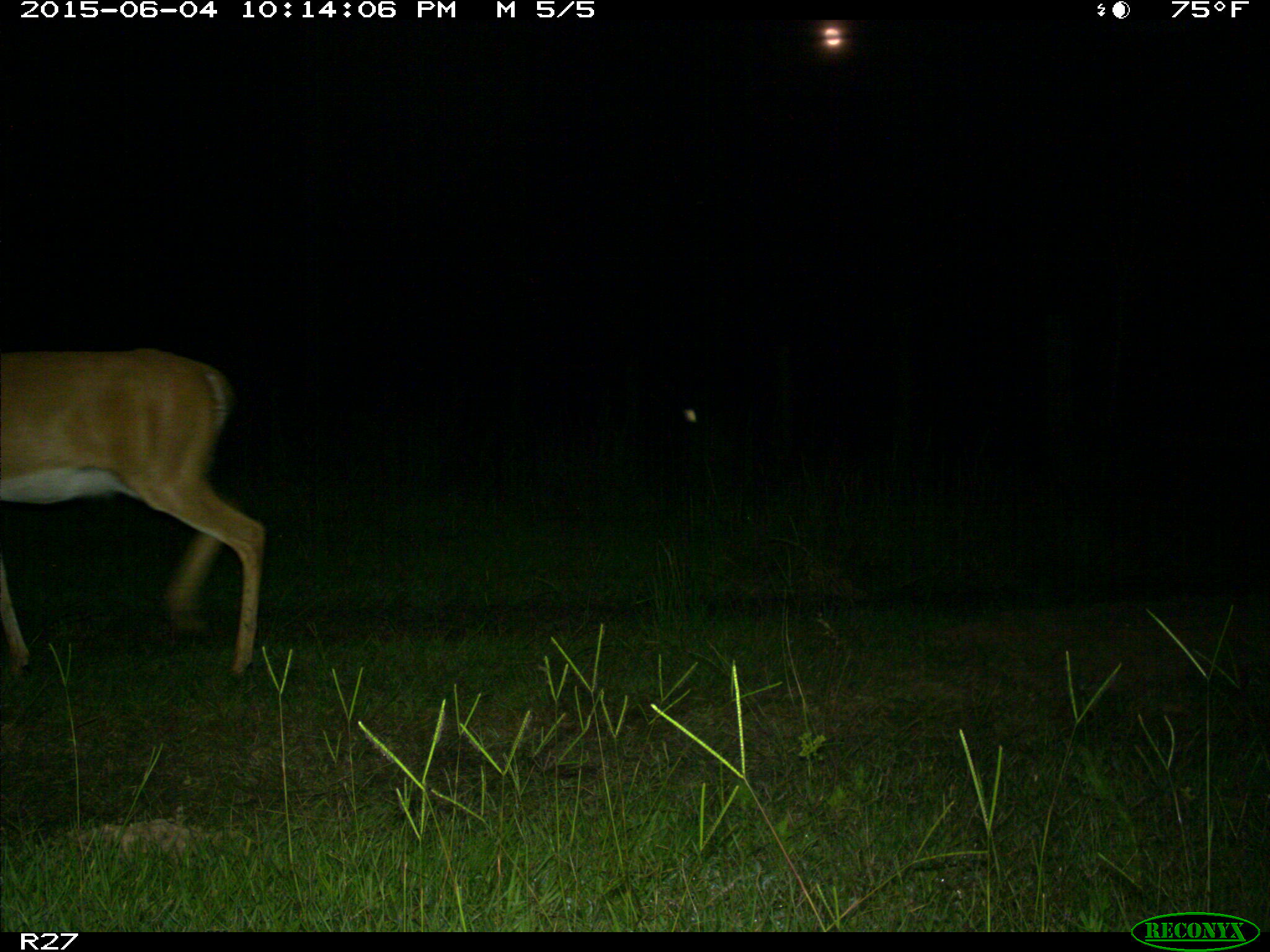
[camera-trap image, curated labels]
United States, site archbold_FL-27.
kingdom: Animalia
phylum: Chordata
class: Mammalia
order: Artiodactyla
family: Cervidae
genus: Odocoileus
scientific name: Odocoileus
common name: deer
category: unidentified deer